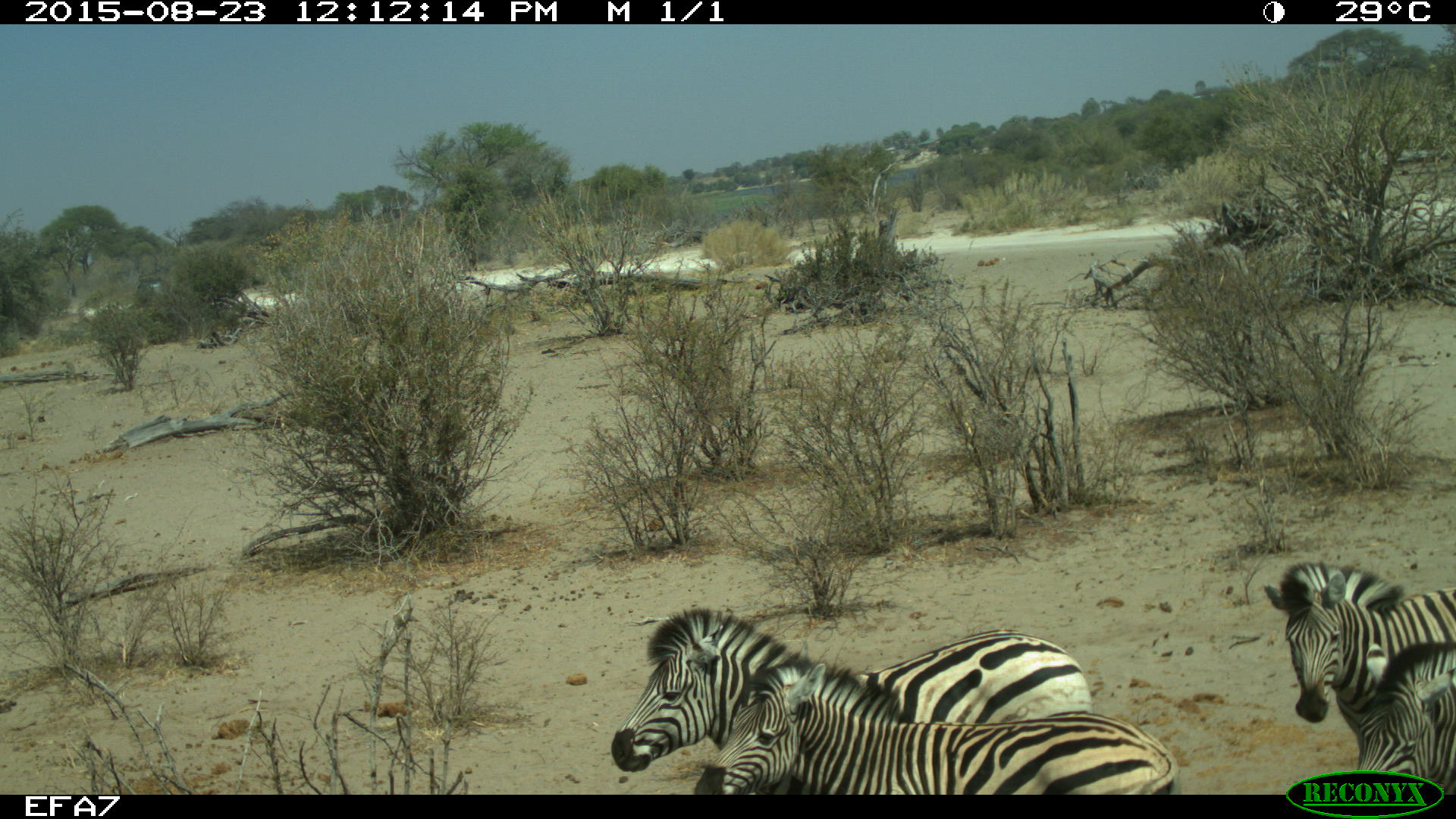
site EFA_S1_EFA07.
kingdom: Animalia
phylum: Chordata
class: Mammalia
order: Perissodactyla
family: Equidae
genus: Equus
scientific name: Equus quagga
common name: plains zebra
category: zebraplains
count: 4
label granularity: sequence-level